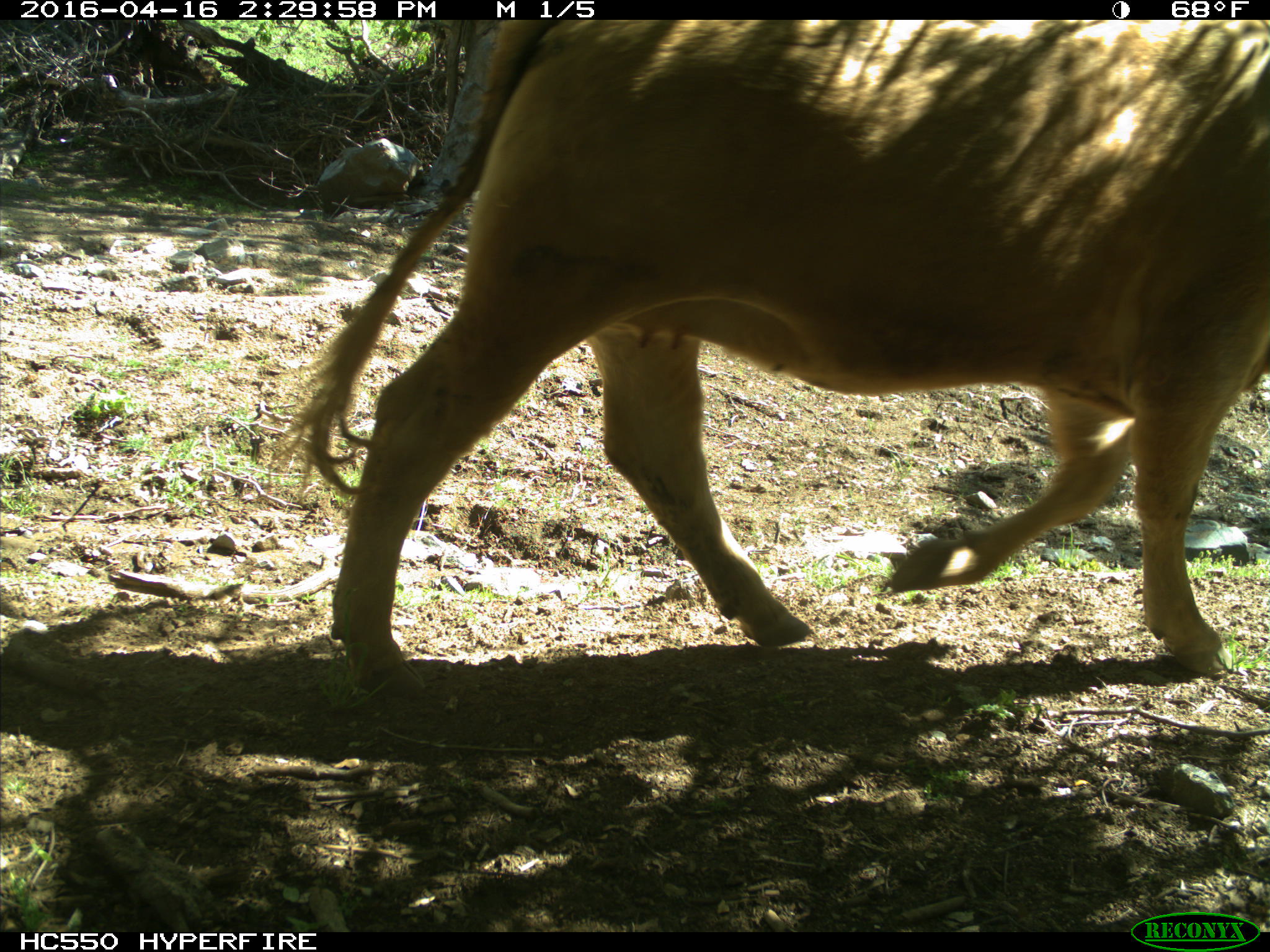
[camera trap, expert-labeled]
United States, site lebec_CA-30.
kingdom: Animalia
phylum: Chordata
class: Mammalia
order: Artiodactyla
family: Bovidae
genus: Bos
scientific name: Bos taurus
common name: domestic cow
Bos taurus (domestic cow).